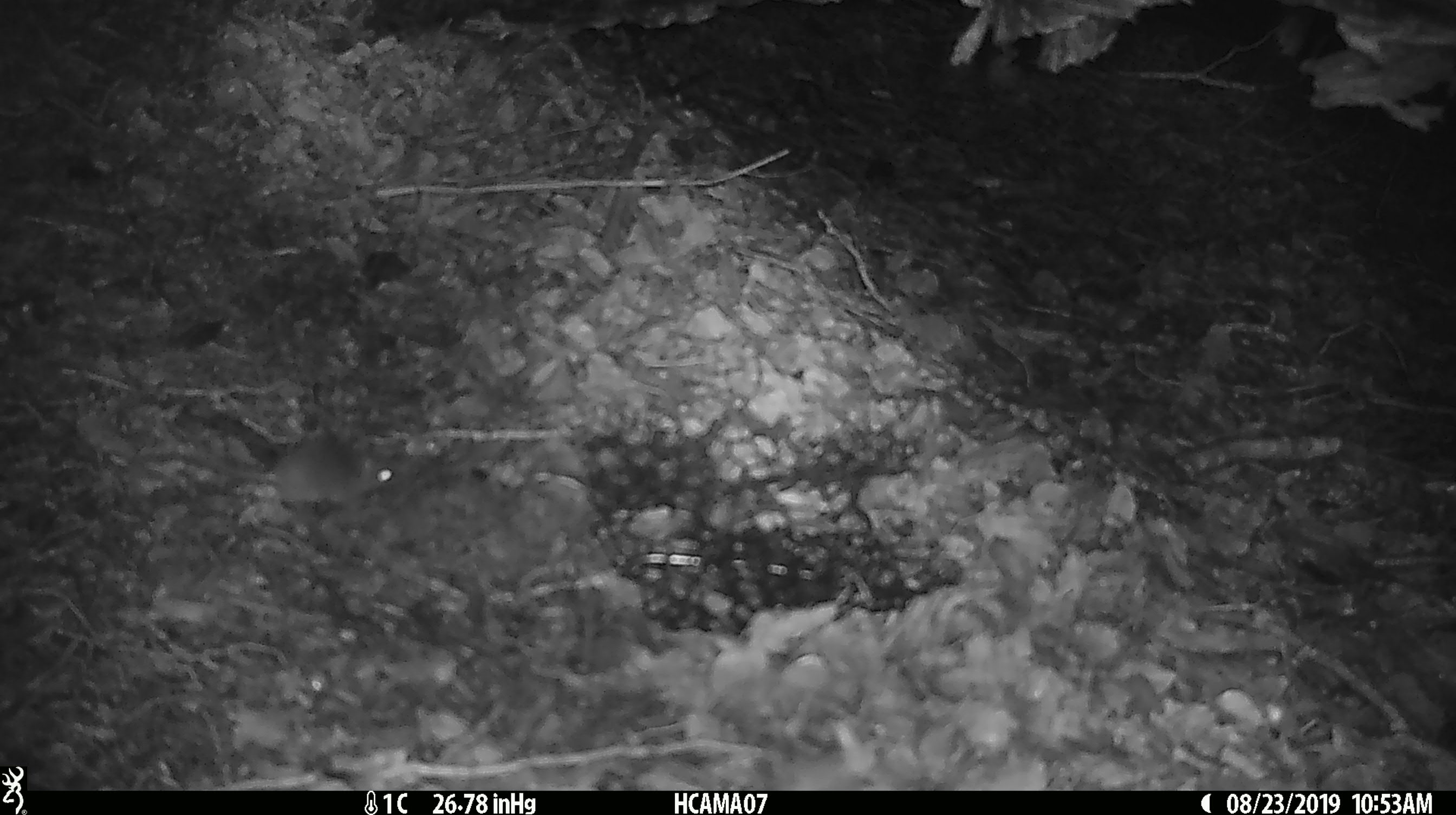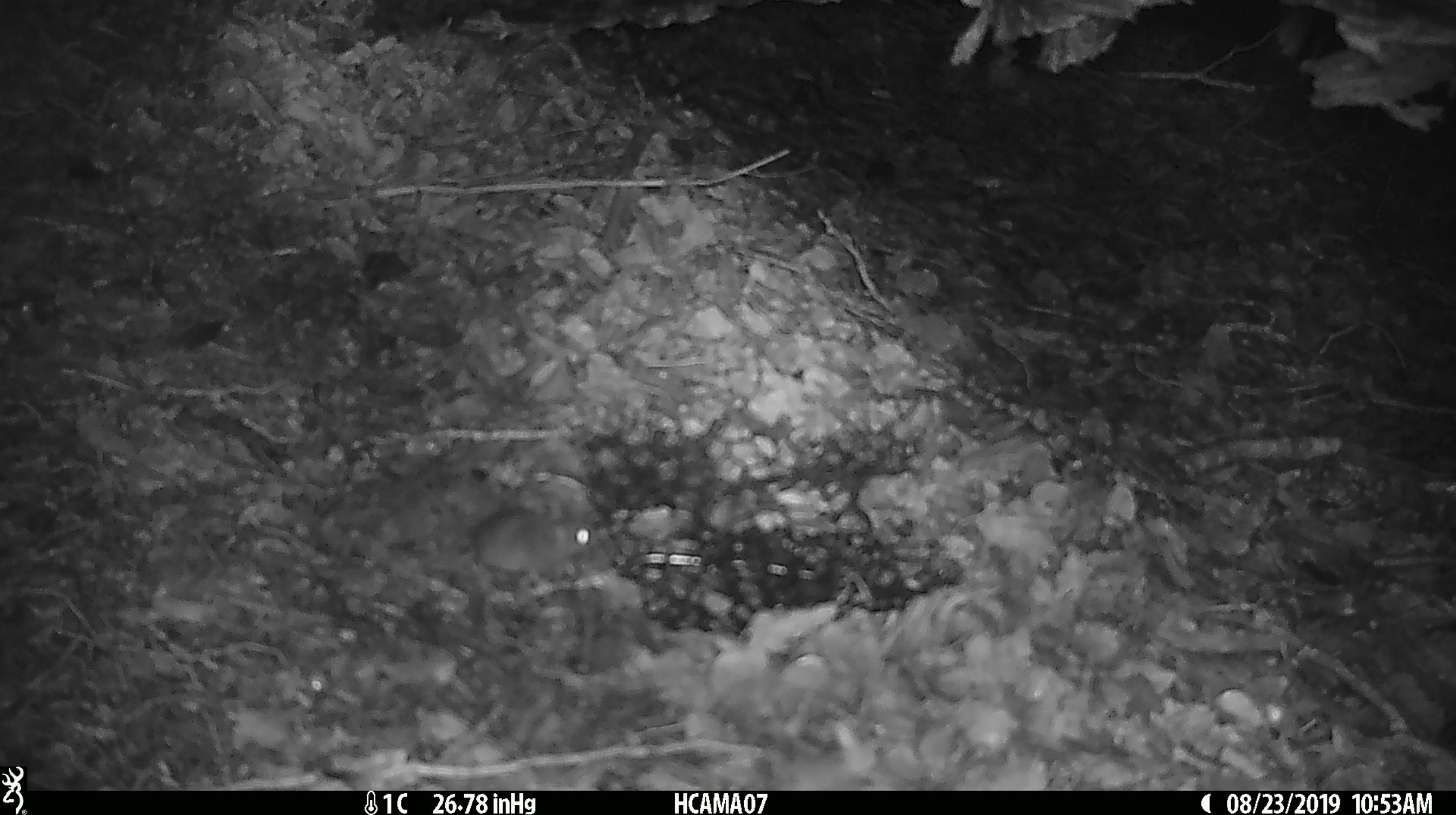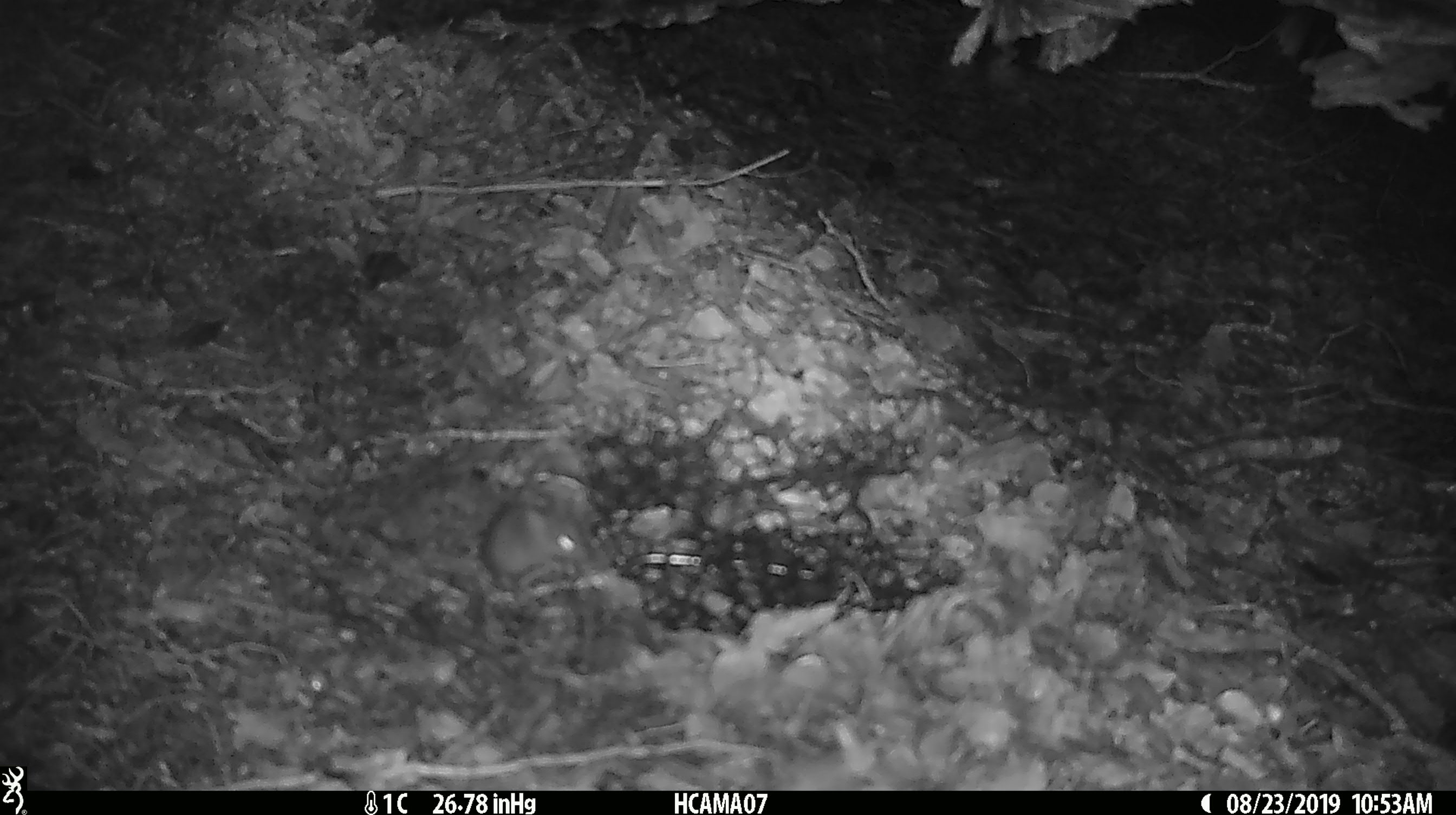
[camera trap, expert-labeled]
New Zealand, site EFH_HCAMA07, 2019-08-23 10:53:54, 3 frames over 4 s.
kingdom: Animalia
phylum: Chordata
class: Mammalia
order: Rodentia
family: Muridae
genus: Mus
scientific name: Mus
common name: mouse